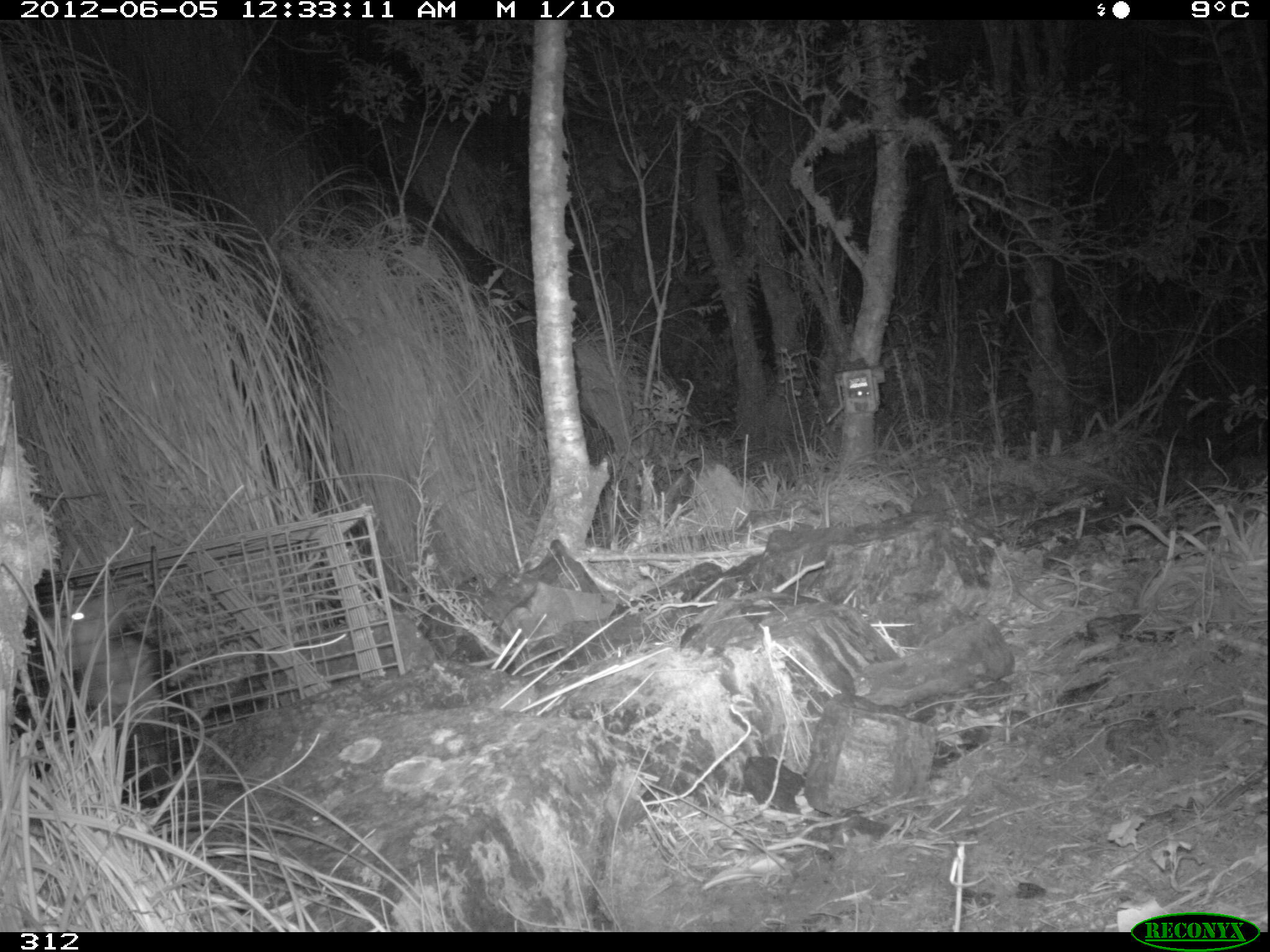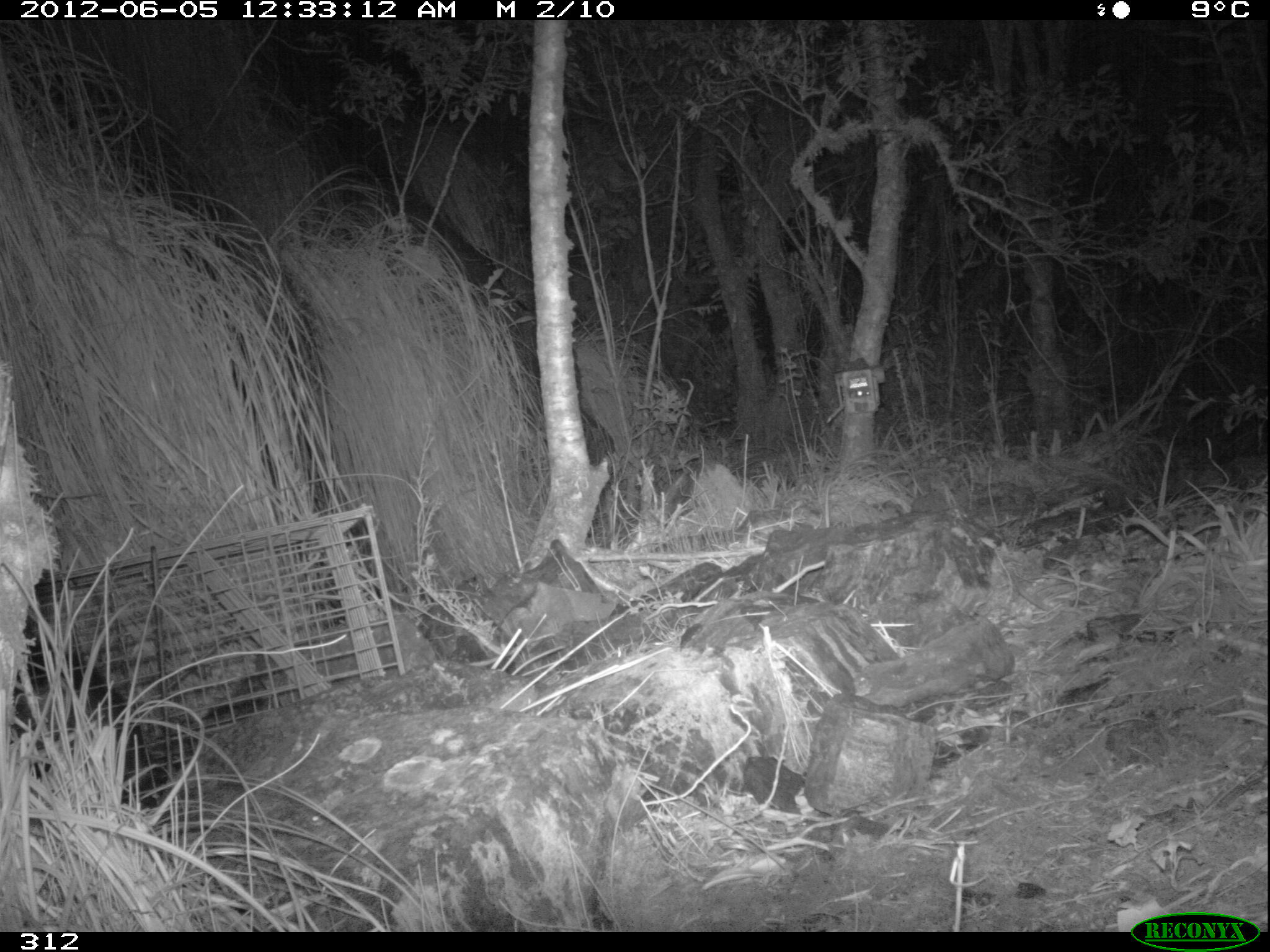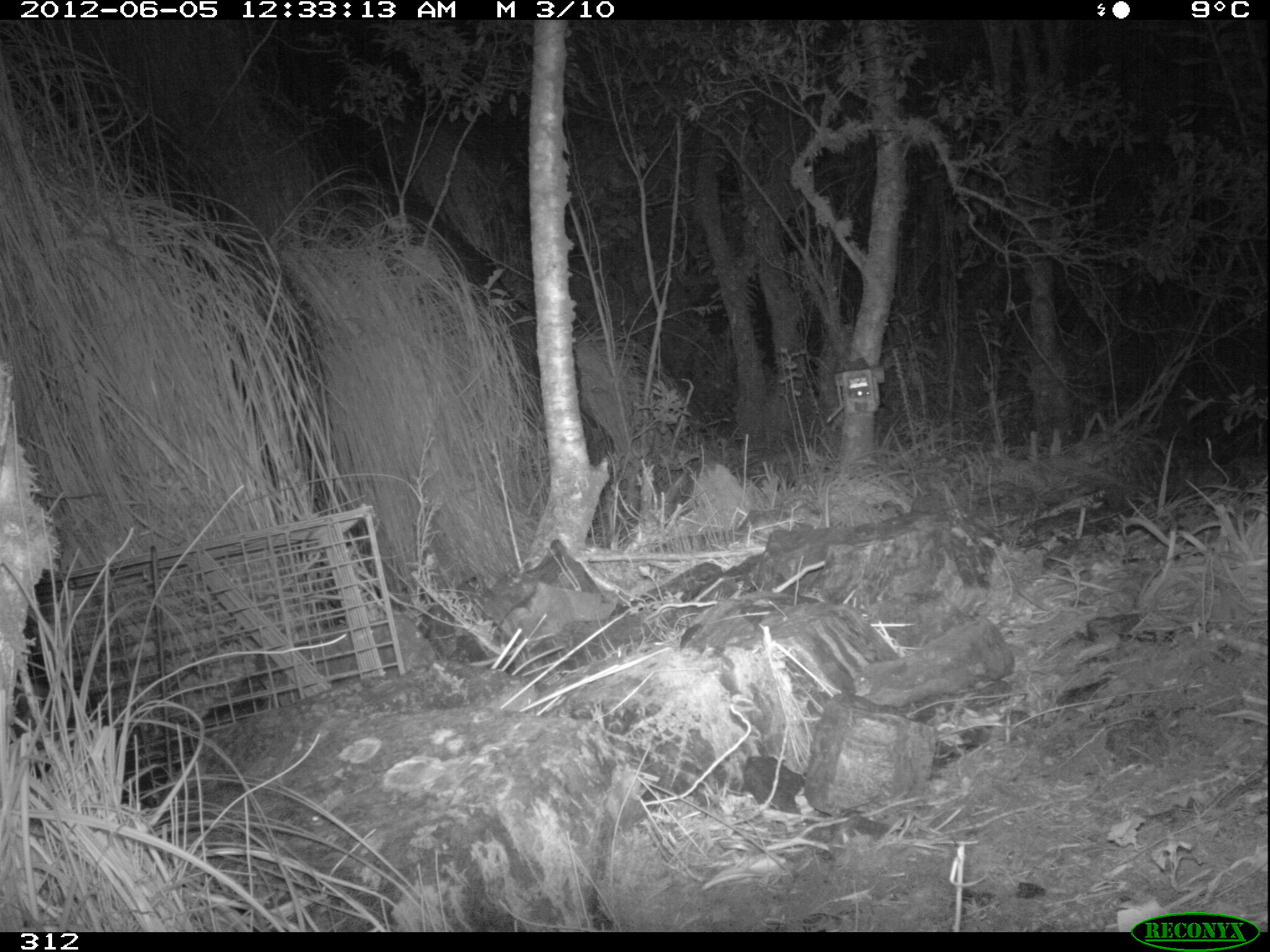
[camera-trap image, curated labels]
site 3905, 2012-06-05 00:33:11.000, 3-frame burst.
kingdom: Animalia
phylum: Chordata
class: Mammalia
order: Didelphimorphia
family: Didelphidae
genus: Didelphis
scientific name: Didelphis pernigra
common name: andean white-eared opossum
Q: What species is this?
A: Didelphis pernigra (andean white-eared opossum).